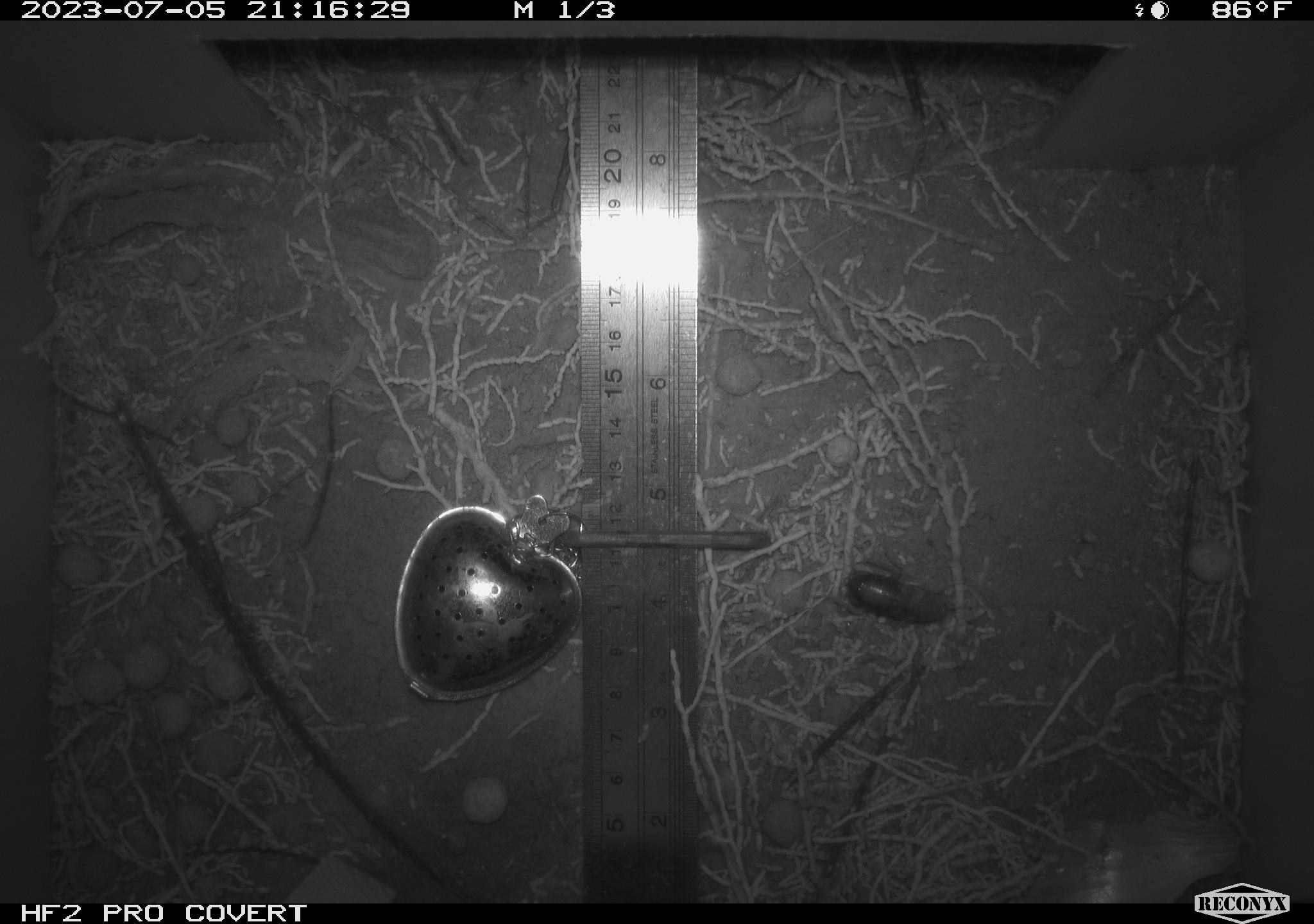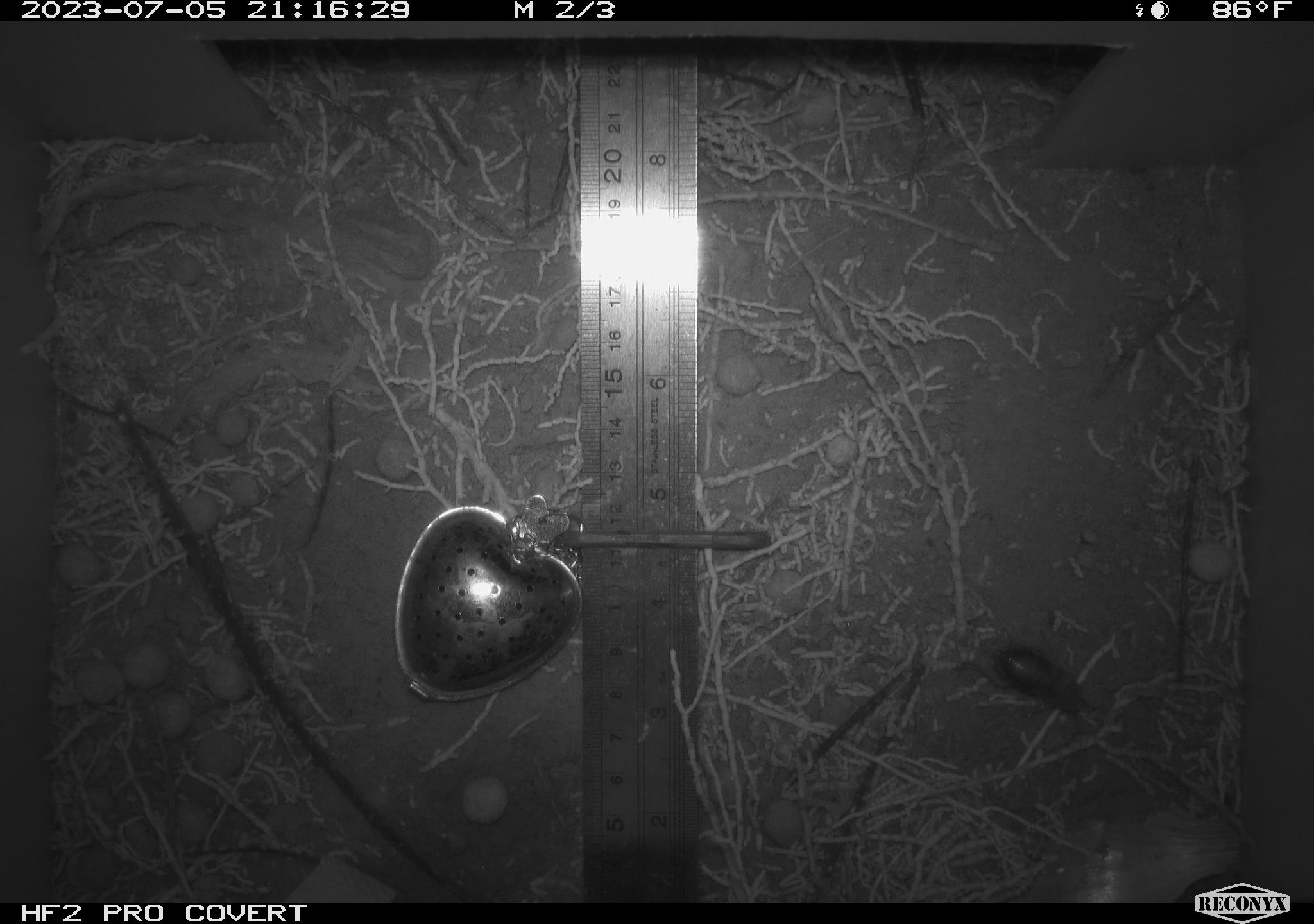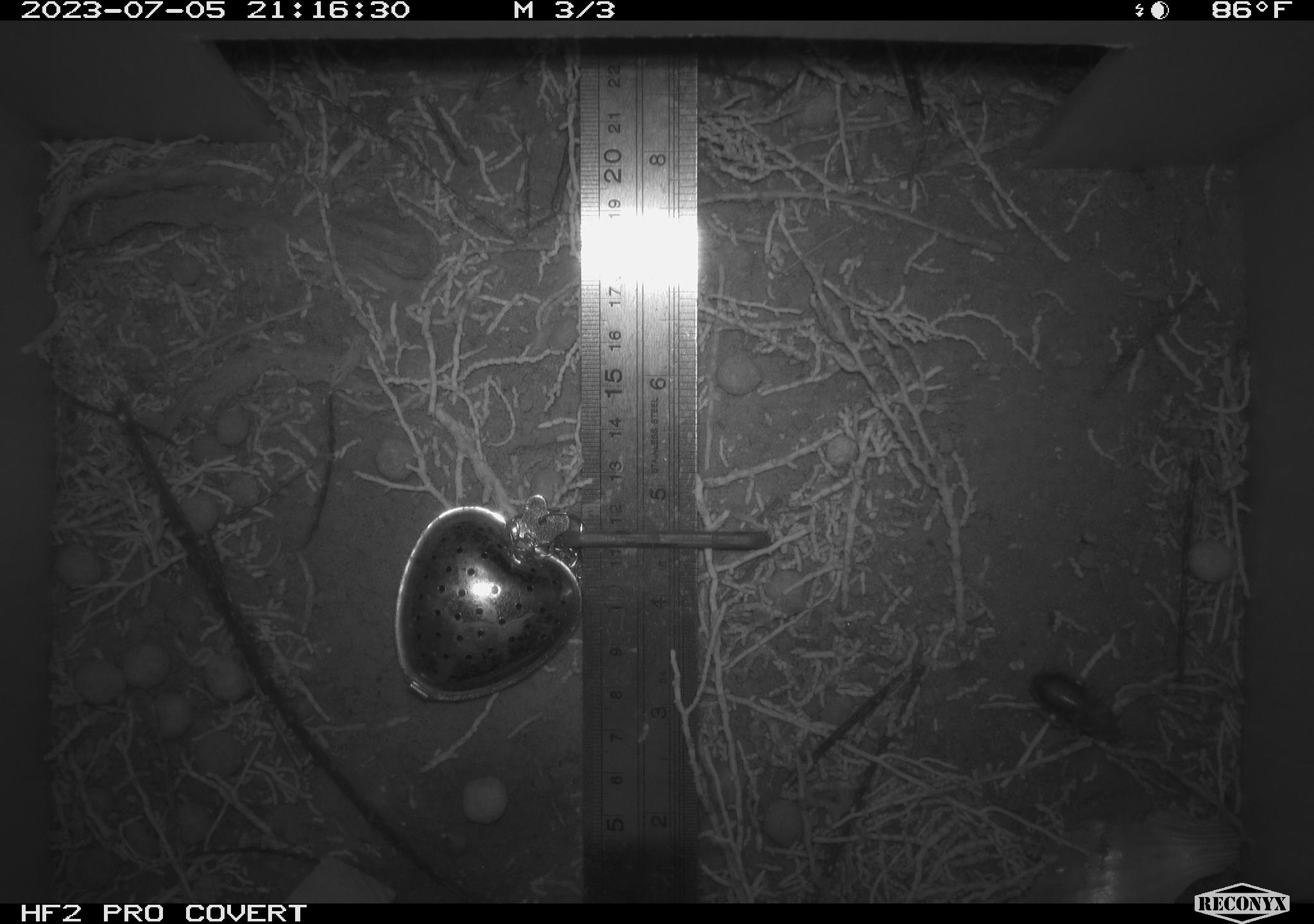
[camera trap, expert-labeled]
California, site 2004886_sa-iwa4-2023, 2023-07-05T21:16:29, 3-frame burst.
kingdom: Animalia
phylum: Arthropoda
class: Insecta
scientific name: Insecta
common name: insect